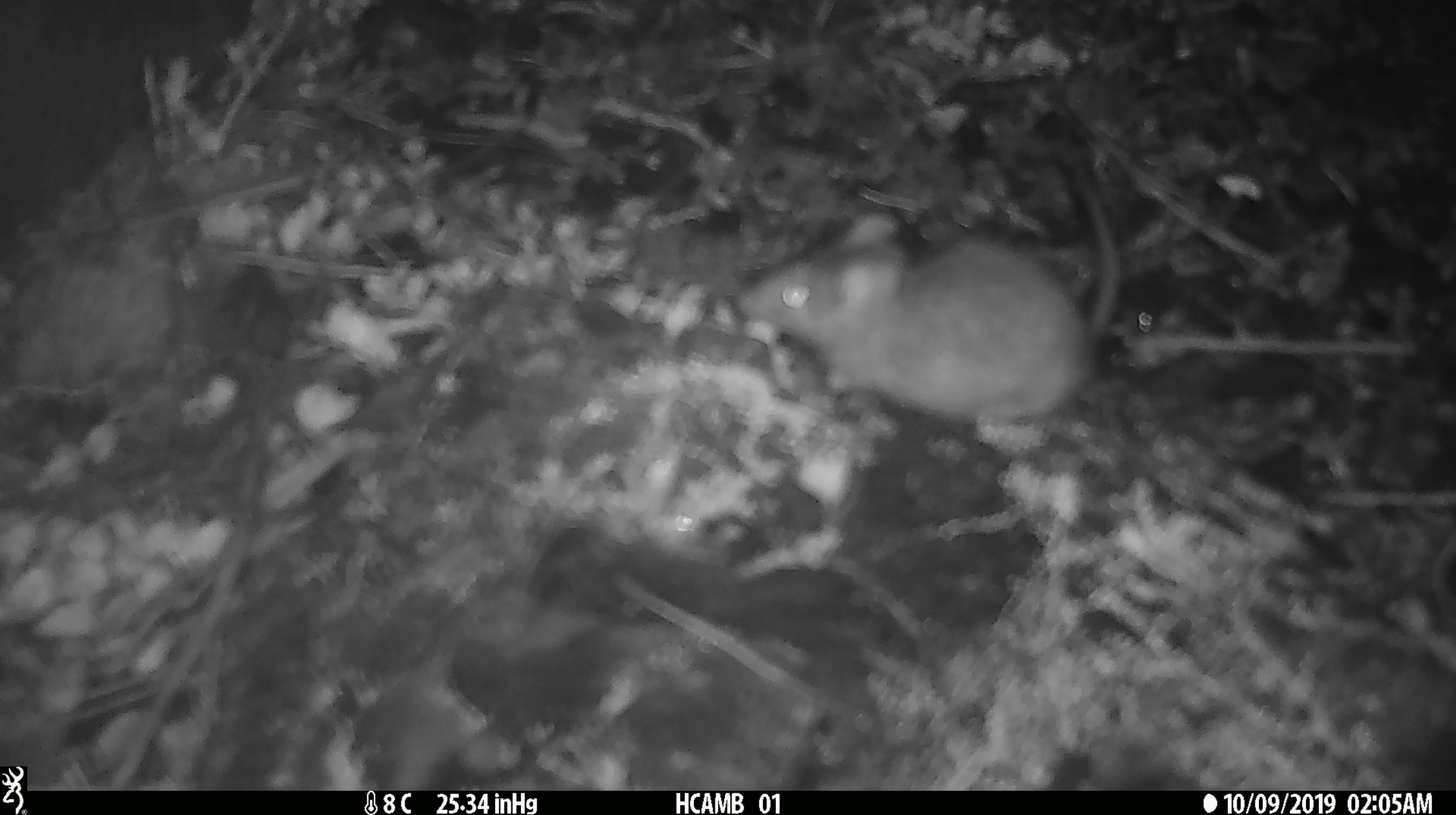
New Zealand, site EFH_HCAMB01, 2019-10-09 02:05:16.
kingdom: Animalia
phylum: Chordata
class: Mammalia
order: Rodentia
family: Muridae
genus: Mus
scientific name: Mus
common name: mouse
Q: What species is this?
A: Mouse (Mus).